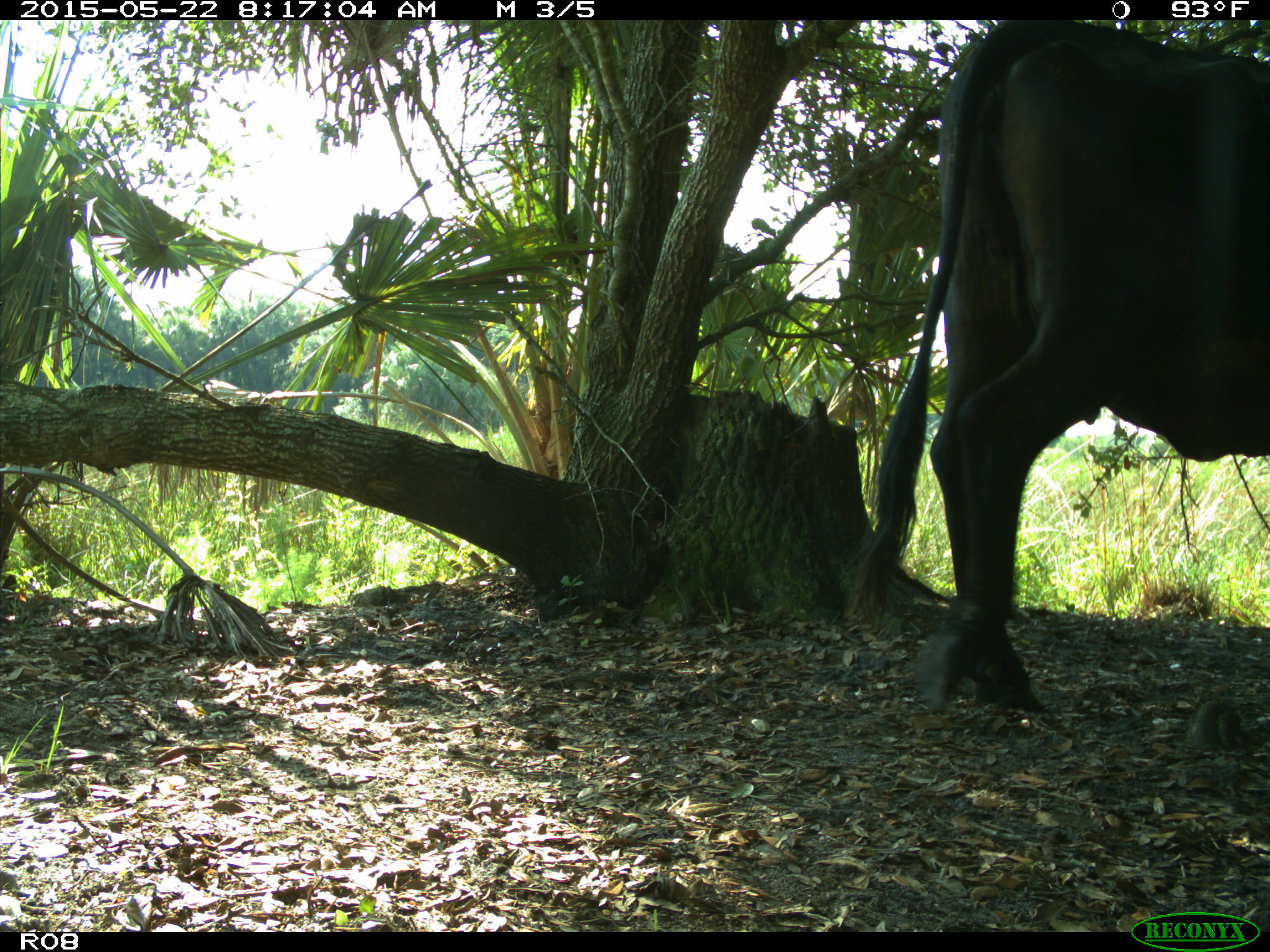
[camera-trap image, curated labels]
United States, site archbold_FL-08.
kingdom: Animalia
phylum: Chordata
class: Mammalia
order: Artiodactyla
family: Bovidae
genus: Bos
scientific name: Bos taurus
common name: domestic cow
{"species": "Bos taurus (domestic cow)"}